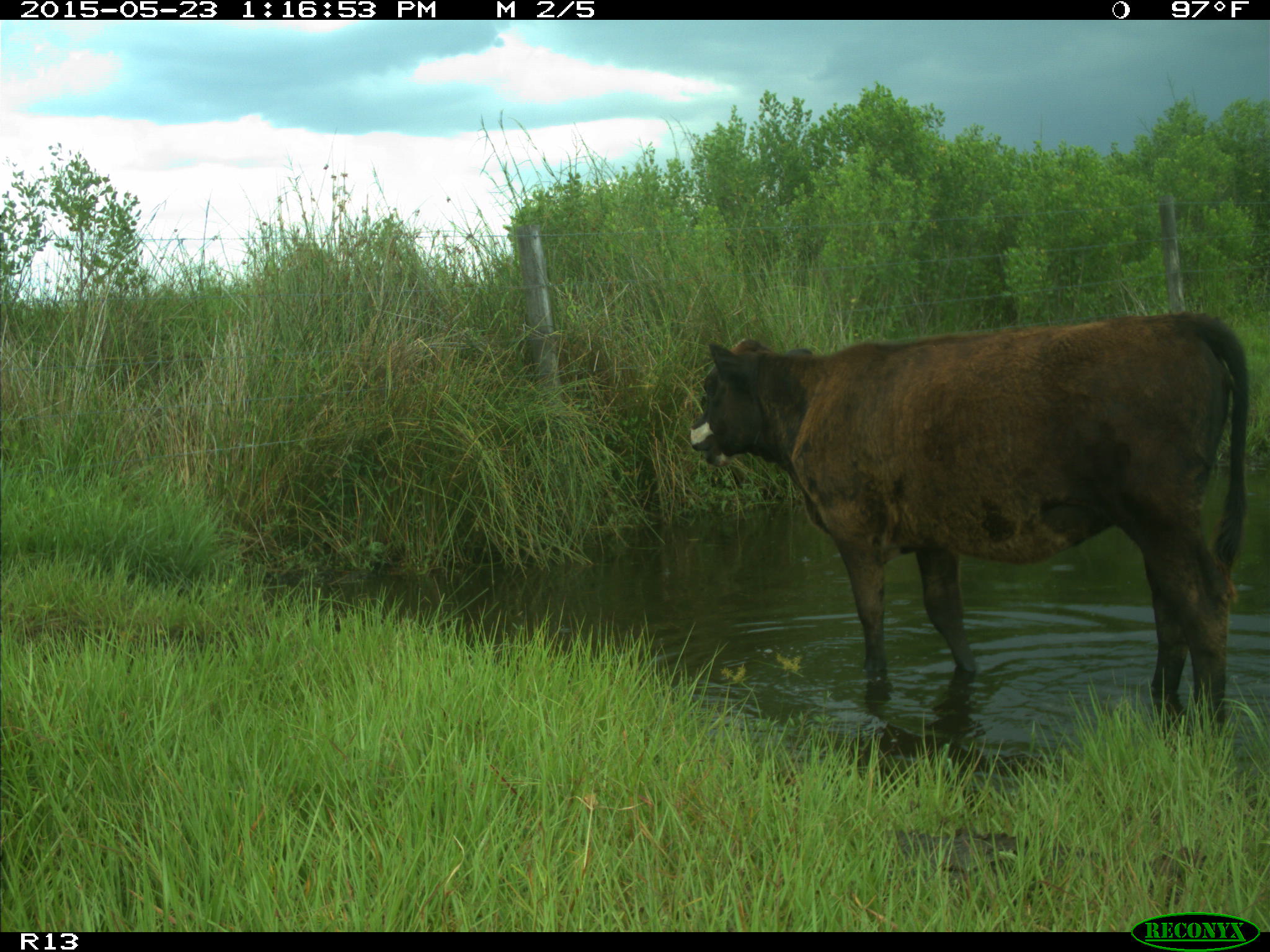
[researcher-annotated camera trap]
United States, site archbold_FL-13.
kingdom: Animalia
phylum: Chordata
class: Mammalia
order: Artiodactyla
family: Bovidae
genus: Bos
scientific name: Bos taurus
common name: domestic cow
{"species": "Bos taurus (domestic cow)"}